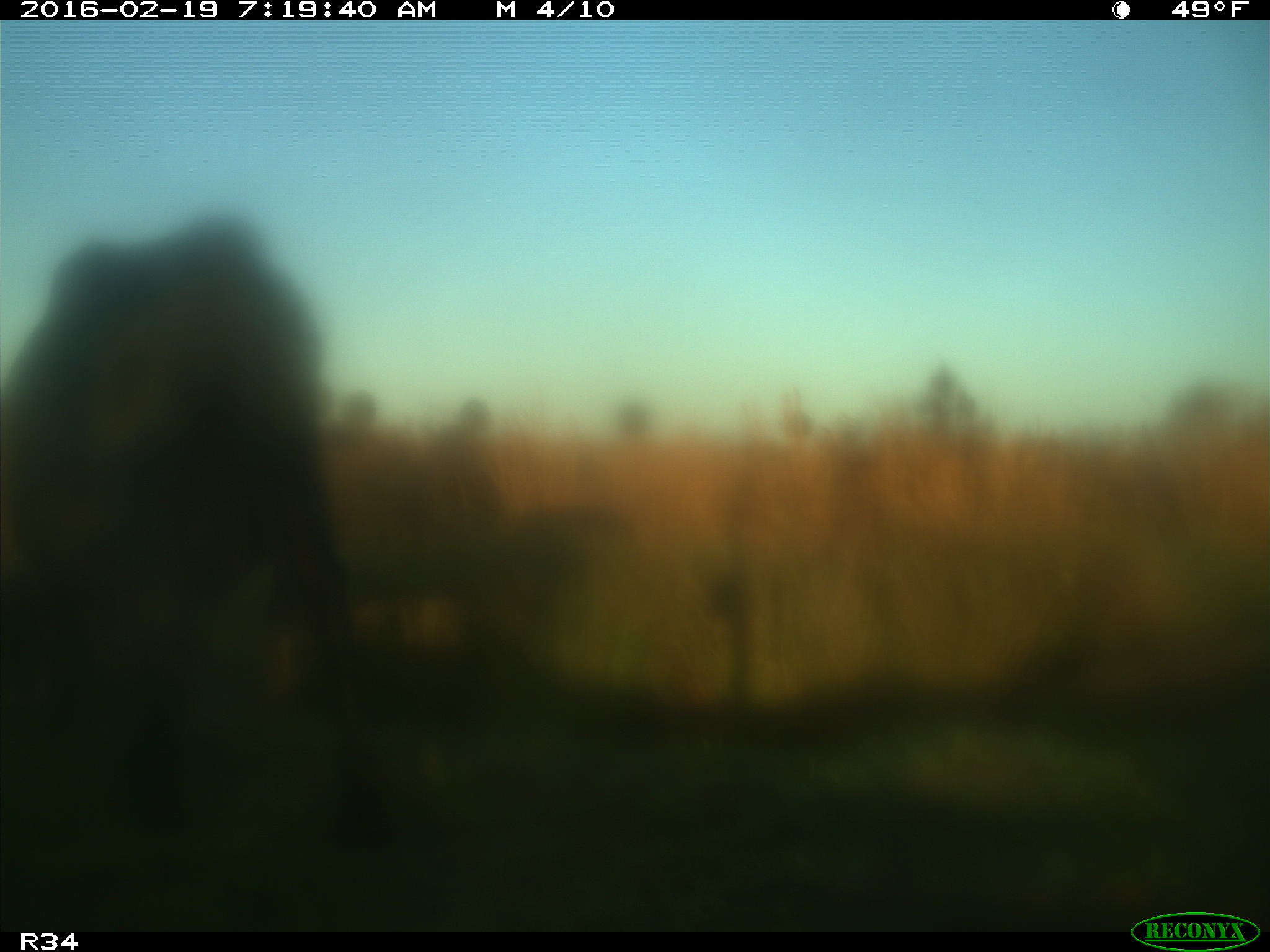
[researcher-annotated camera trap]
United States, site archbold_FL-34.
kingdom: Animalia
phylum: Chordata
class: Mammalia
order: Artiodactyla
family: Bovidae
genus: Bos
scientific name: Bos taurus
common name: domestic cow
Bos taurus (domestic cow).